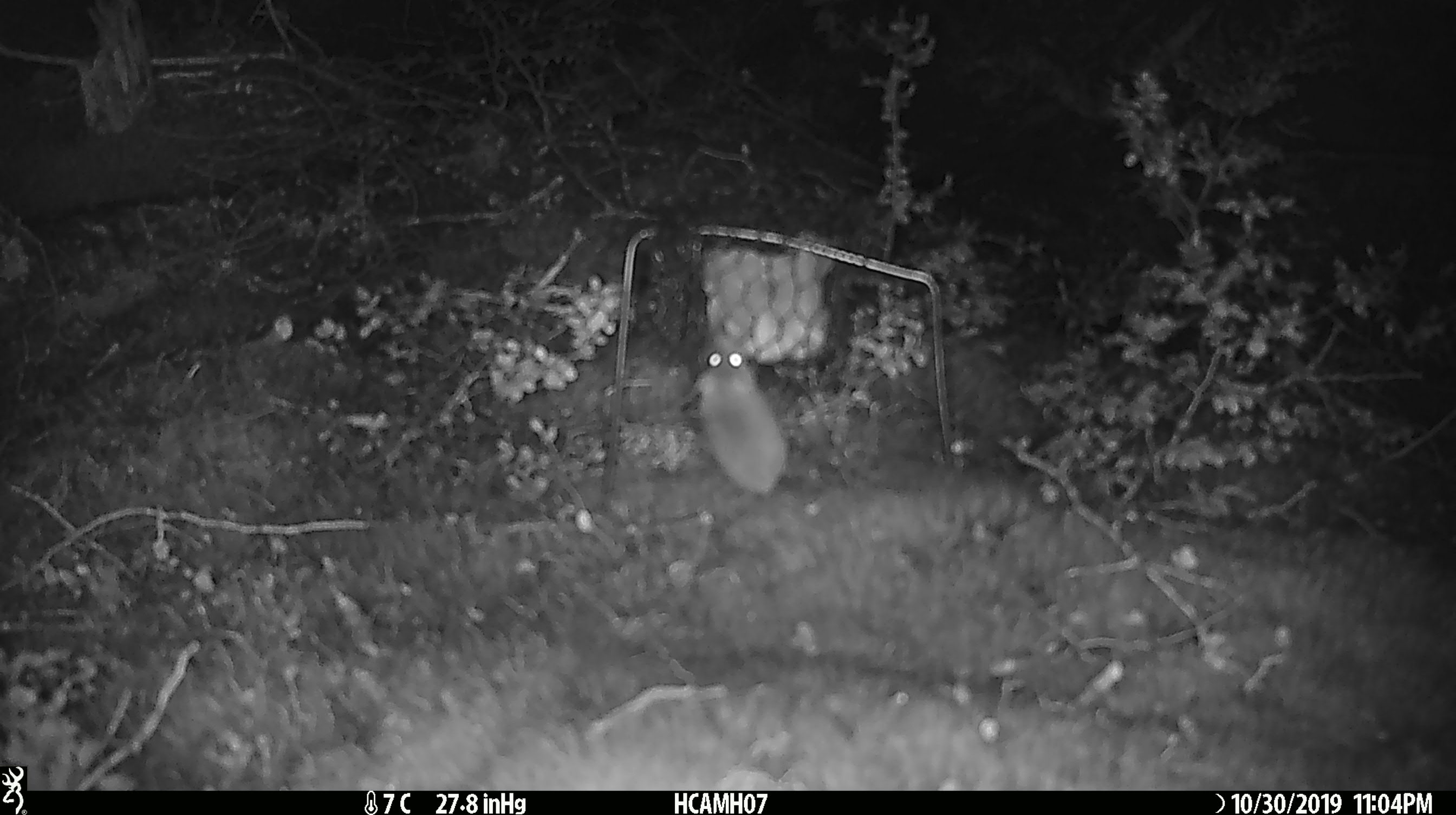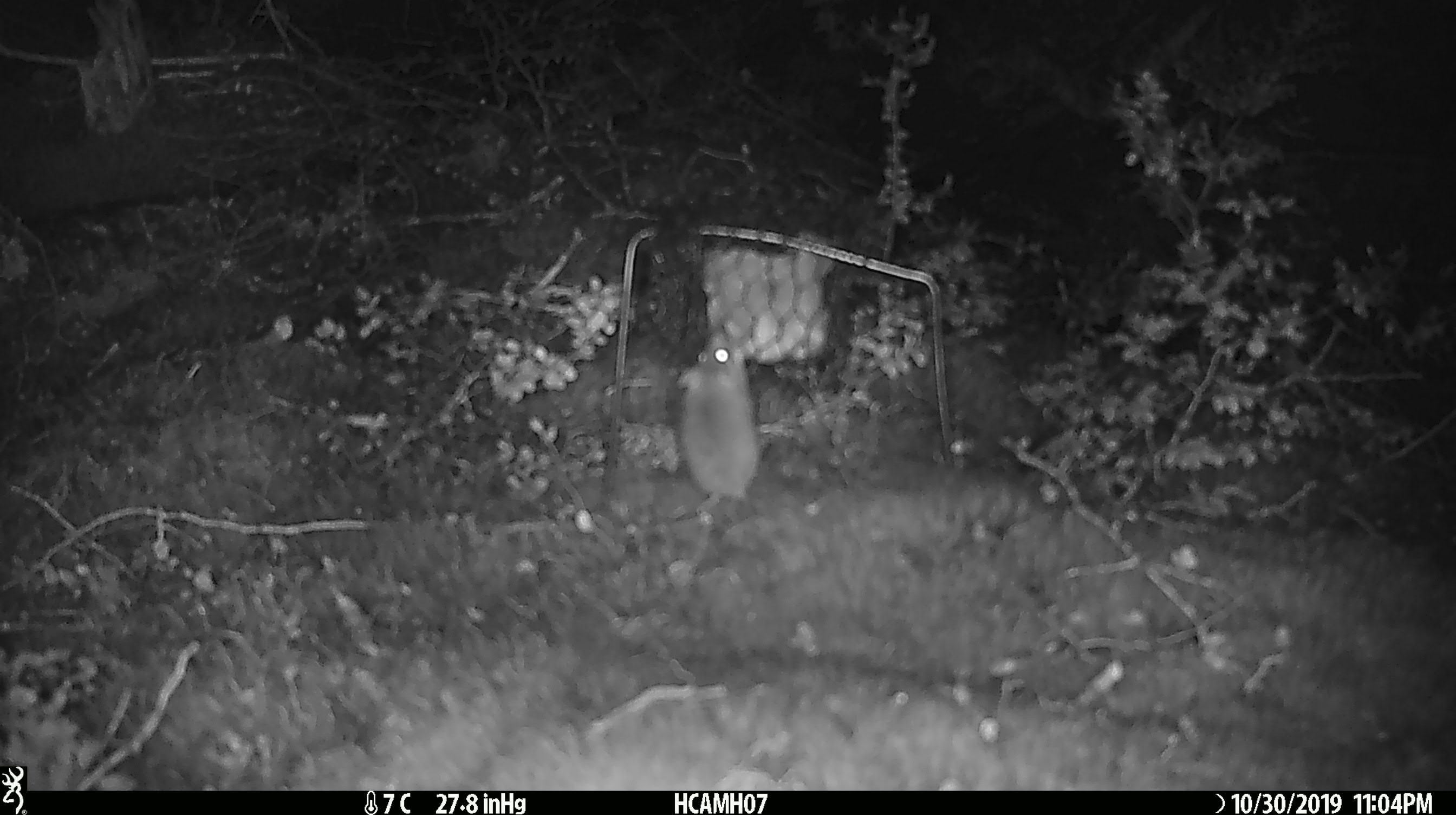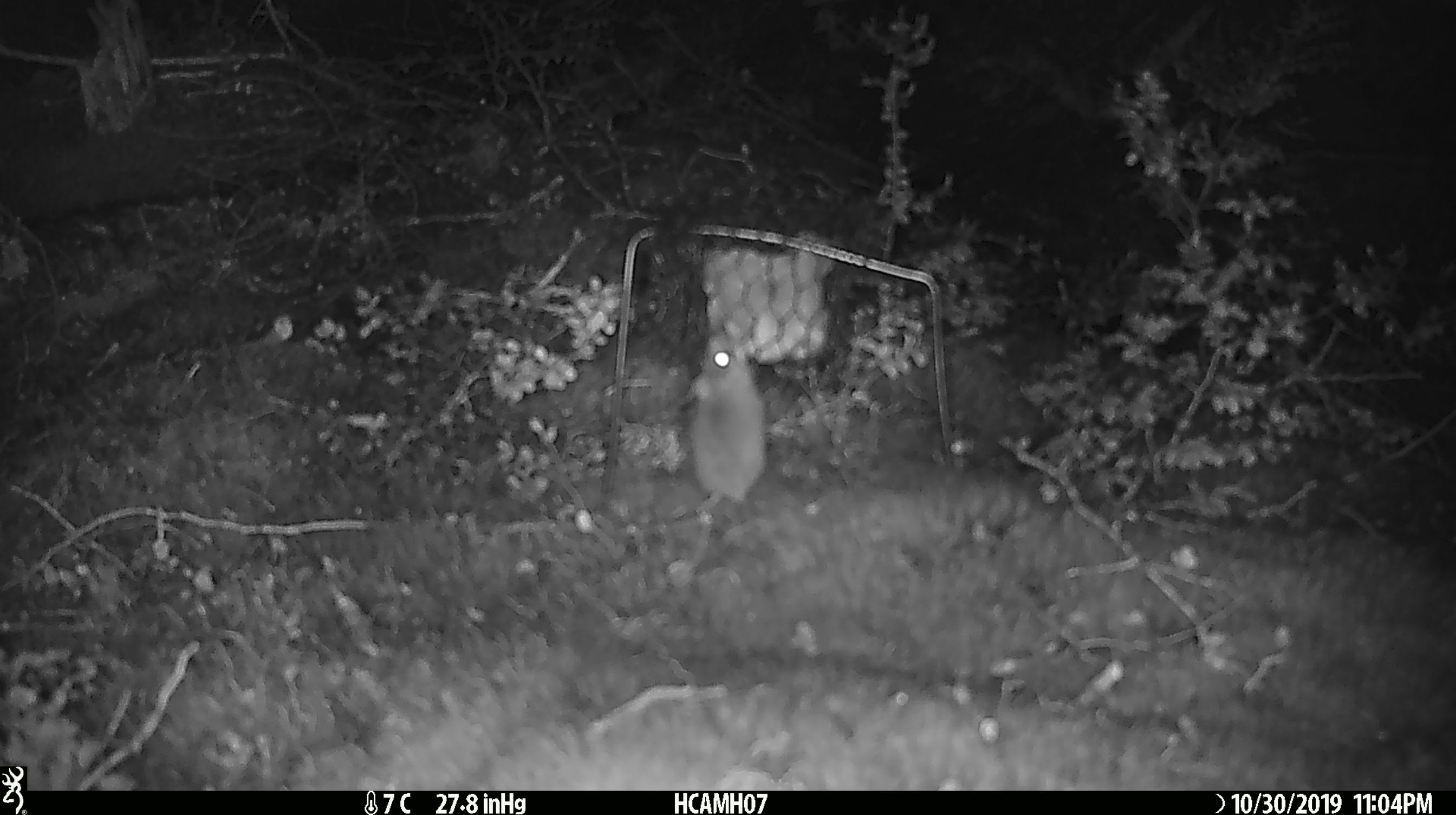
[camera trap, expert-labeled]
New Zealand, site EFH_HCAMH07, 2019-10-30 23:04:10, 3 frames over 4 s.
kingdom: Animalia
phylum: Chordata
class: Mammalia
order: Rodentia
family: Muridae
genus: Mus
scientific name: Mus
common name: mouse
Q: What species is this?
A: Mouse (Mus).